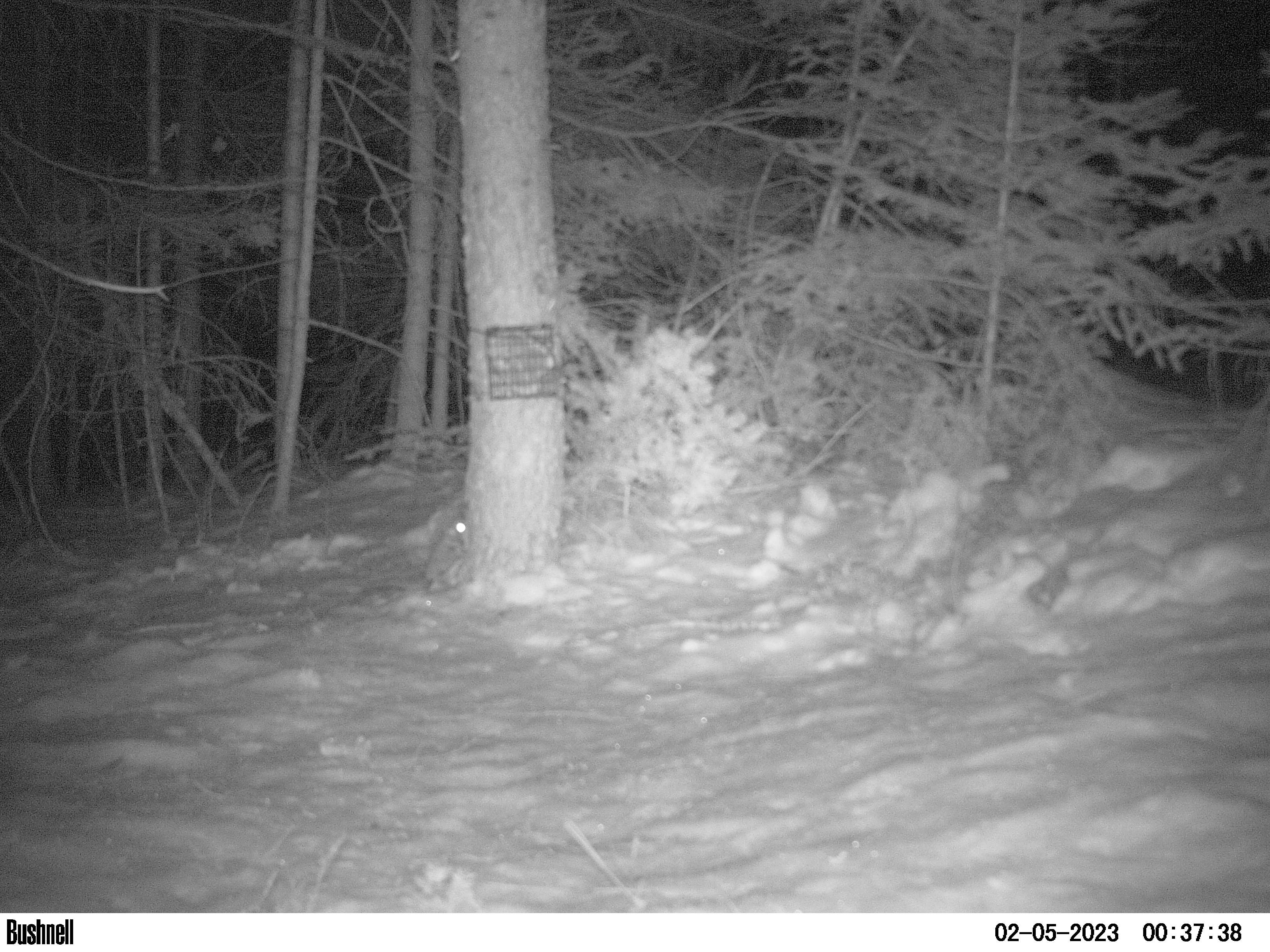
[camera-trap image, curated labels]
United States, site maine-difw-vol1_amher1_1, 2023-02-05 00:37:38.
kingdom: Animalia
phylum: Chordata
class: Mammalia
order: Rodentia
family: Sciuridae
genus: Glaucomys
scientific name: Glaucomys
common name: flying squirrel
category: flying squirrel sp.